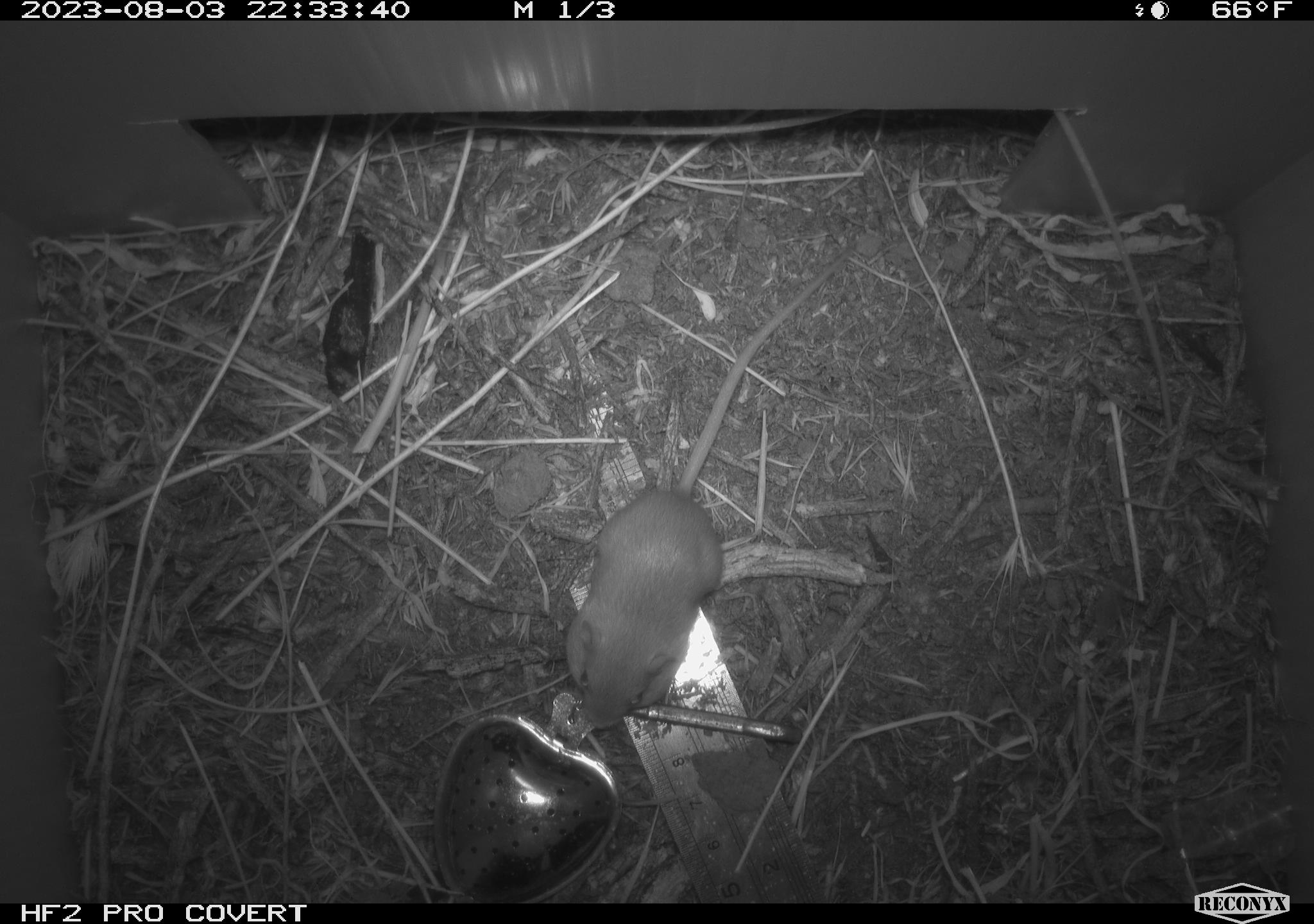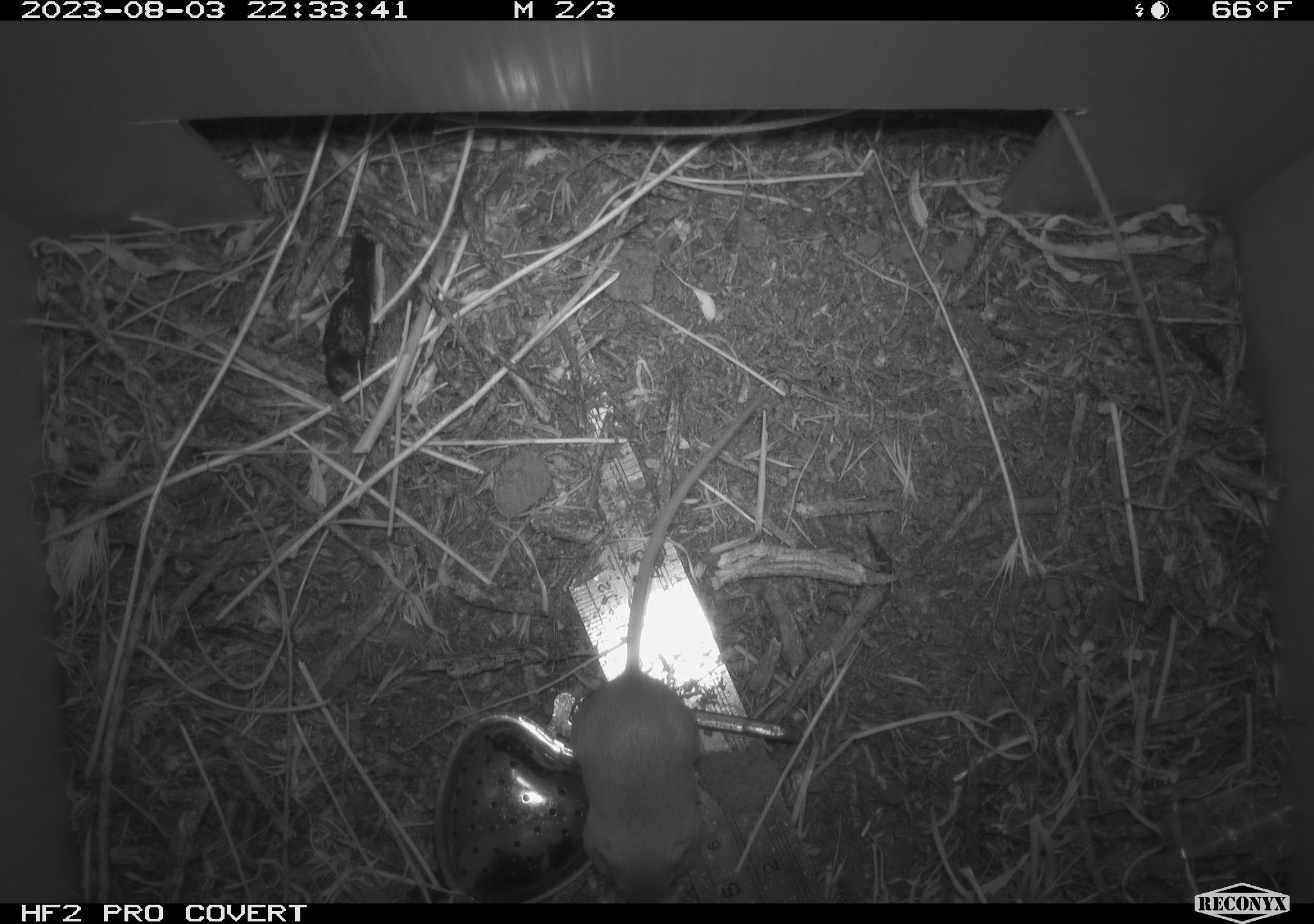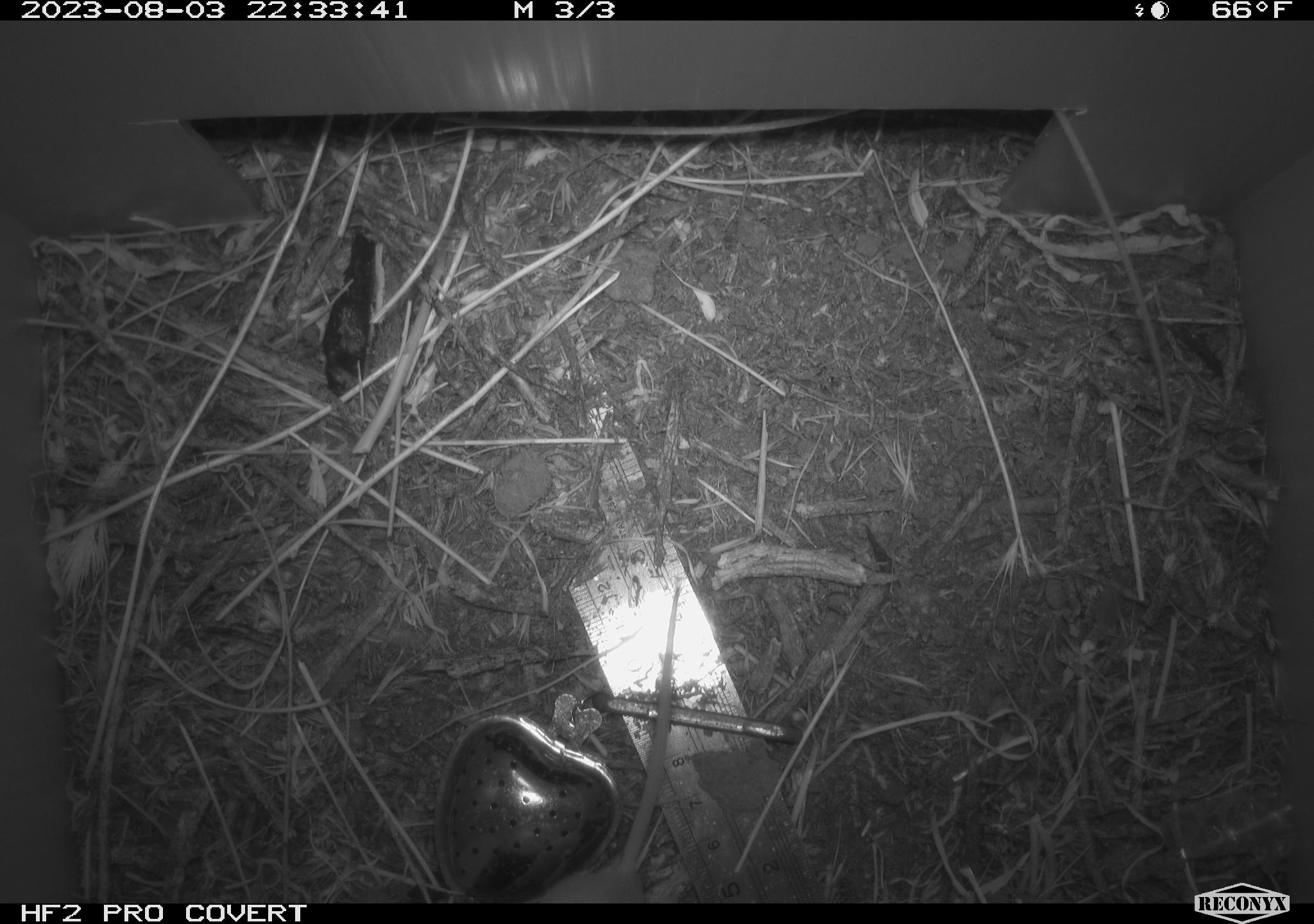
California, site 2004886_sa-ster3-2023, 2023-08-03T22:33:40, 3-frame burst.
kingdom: Animalia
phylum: Chordata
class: Mammalia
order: Rodentia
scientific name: Rodentia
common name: mouse species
Mouse species (Rodentia).